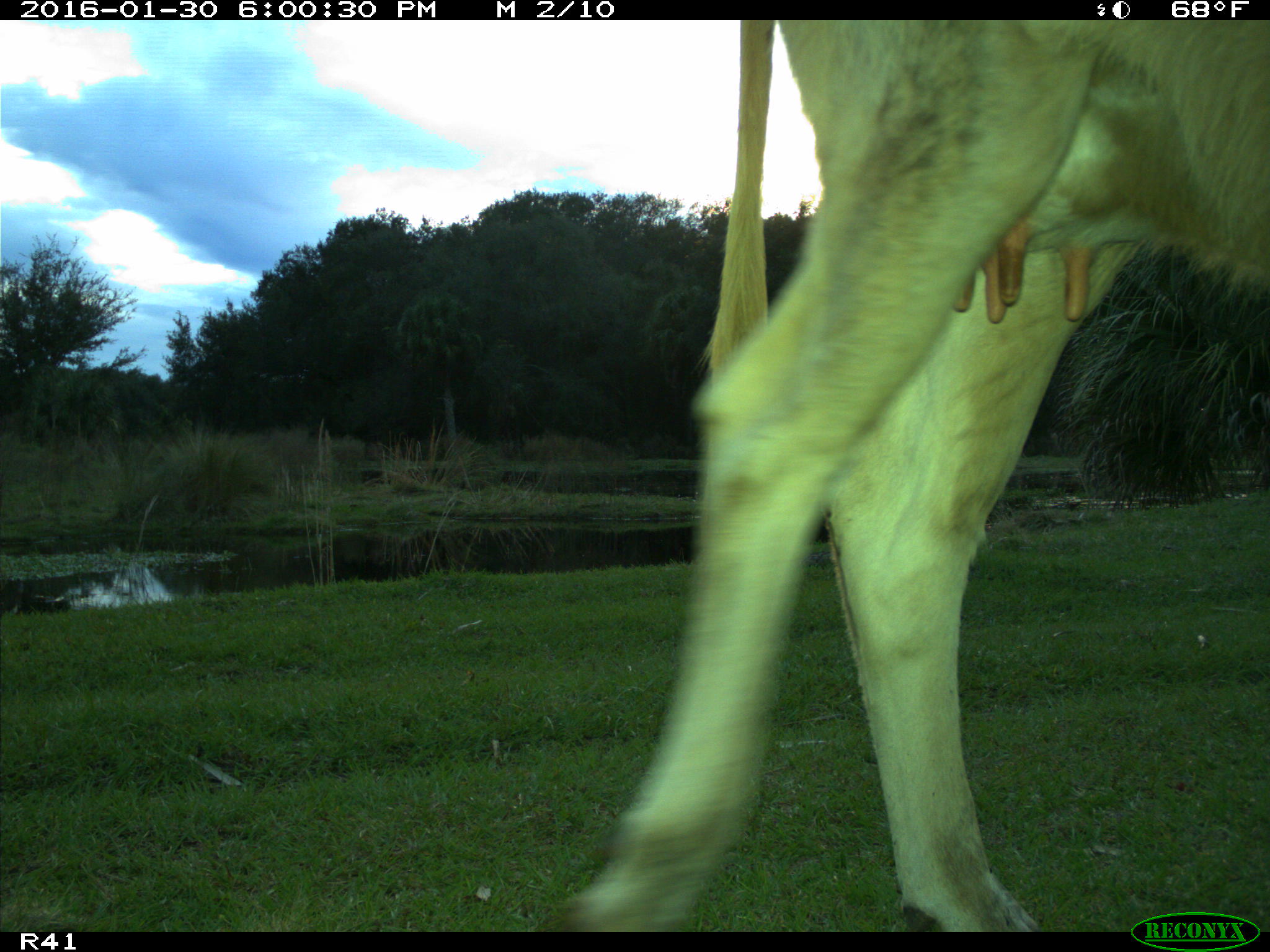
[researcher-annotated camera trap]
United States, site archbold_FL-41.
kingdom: Animalia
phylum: Chordata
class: Mammalia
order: Artiodactyla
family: Bovidae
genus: Bos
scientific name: Bos taurus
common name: domestic cow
Bos taurus (domestic cow).